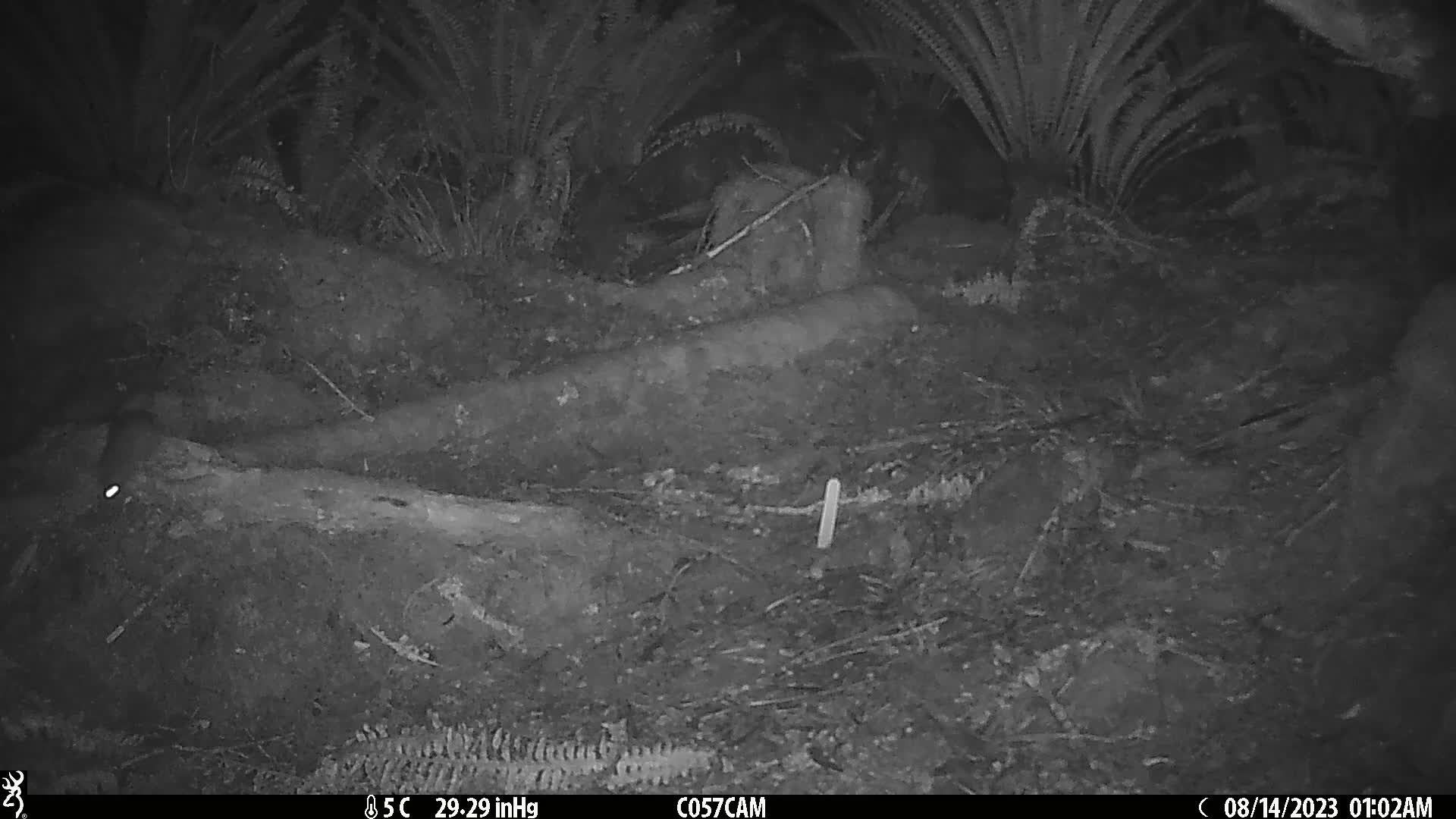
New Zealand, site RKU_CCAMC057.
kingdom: Animalia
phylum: Chordata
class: Mammalia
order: Rodentia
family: Muridae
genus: Rattus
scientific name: Rattus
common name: rat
Rat (Rattus).